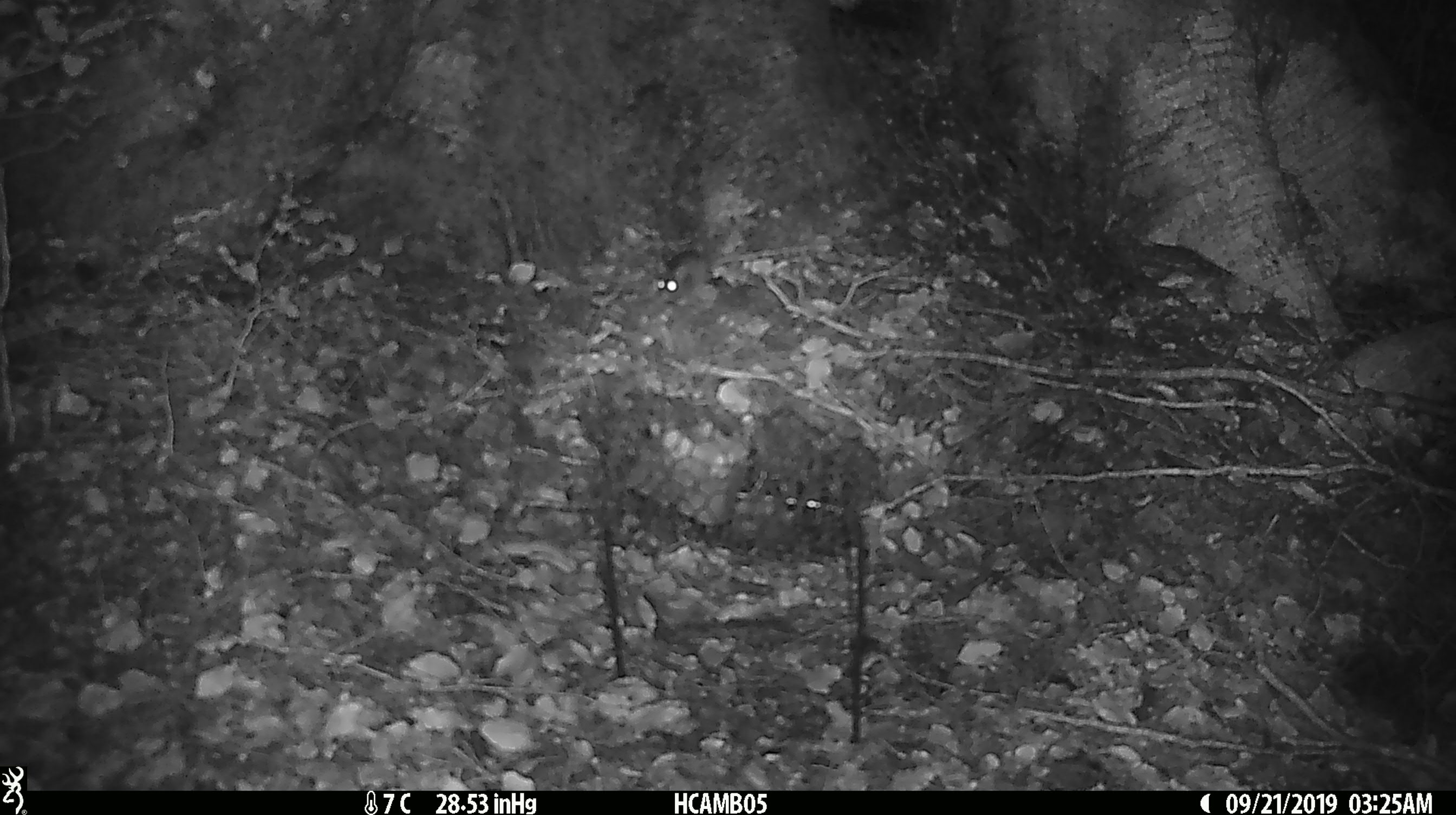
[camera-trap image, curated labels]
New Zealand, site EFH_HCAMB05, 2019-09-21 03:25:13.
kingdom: Animalia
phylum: Chordata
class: Mammalia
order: Rodentia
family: Muridae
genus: Mus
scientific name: Mus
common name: mouse